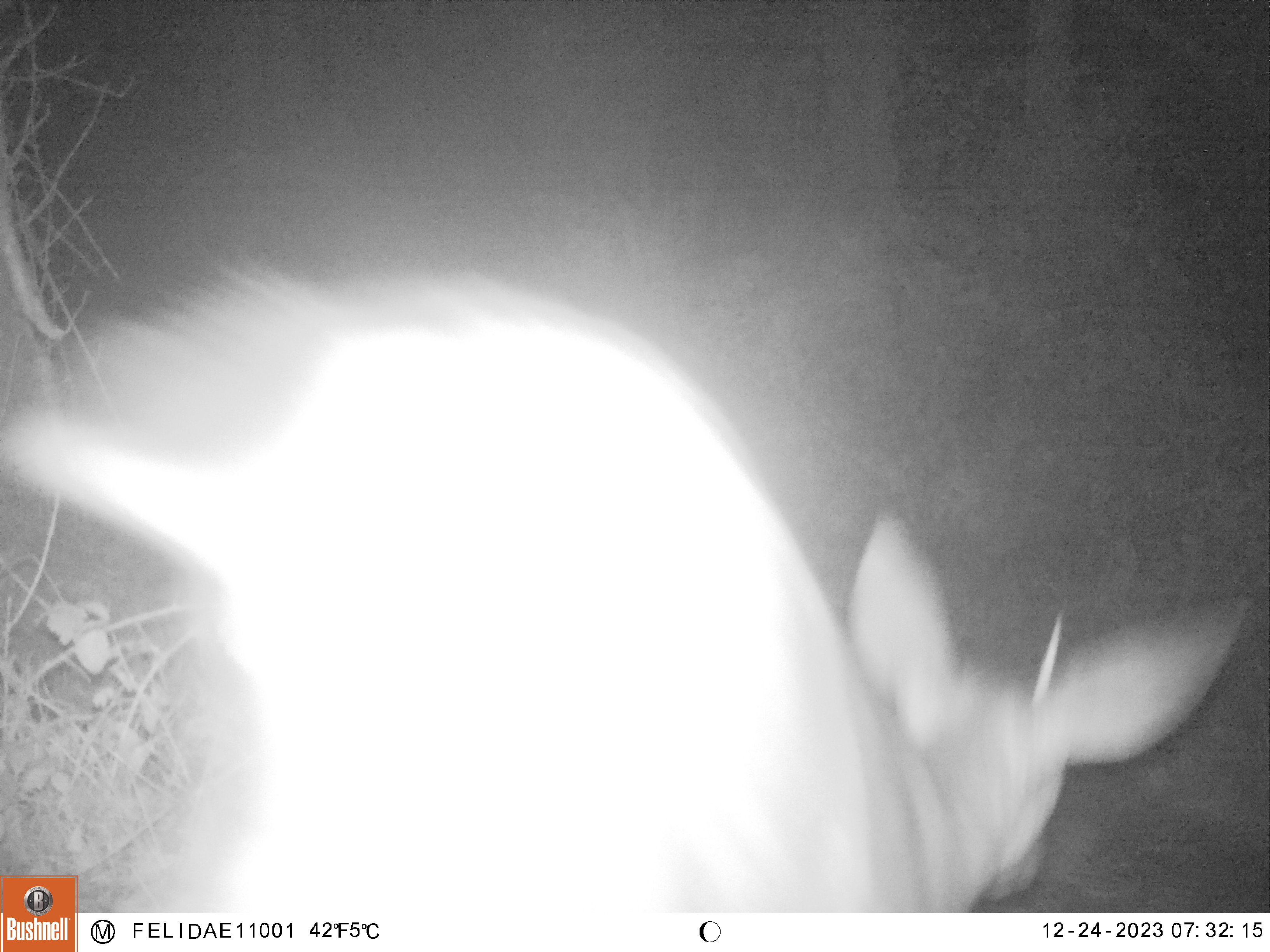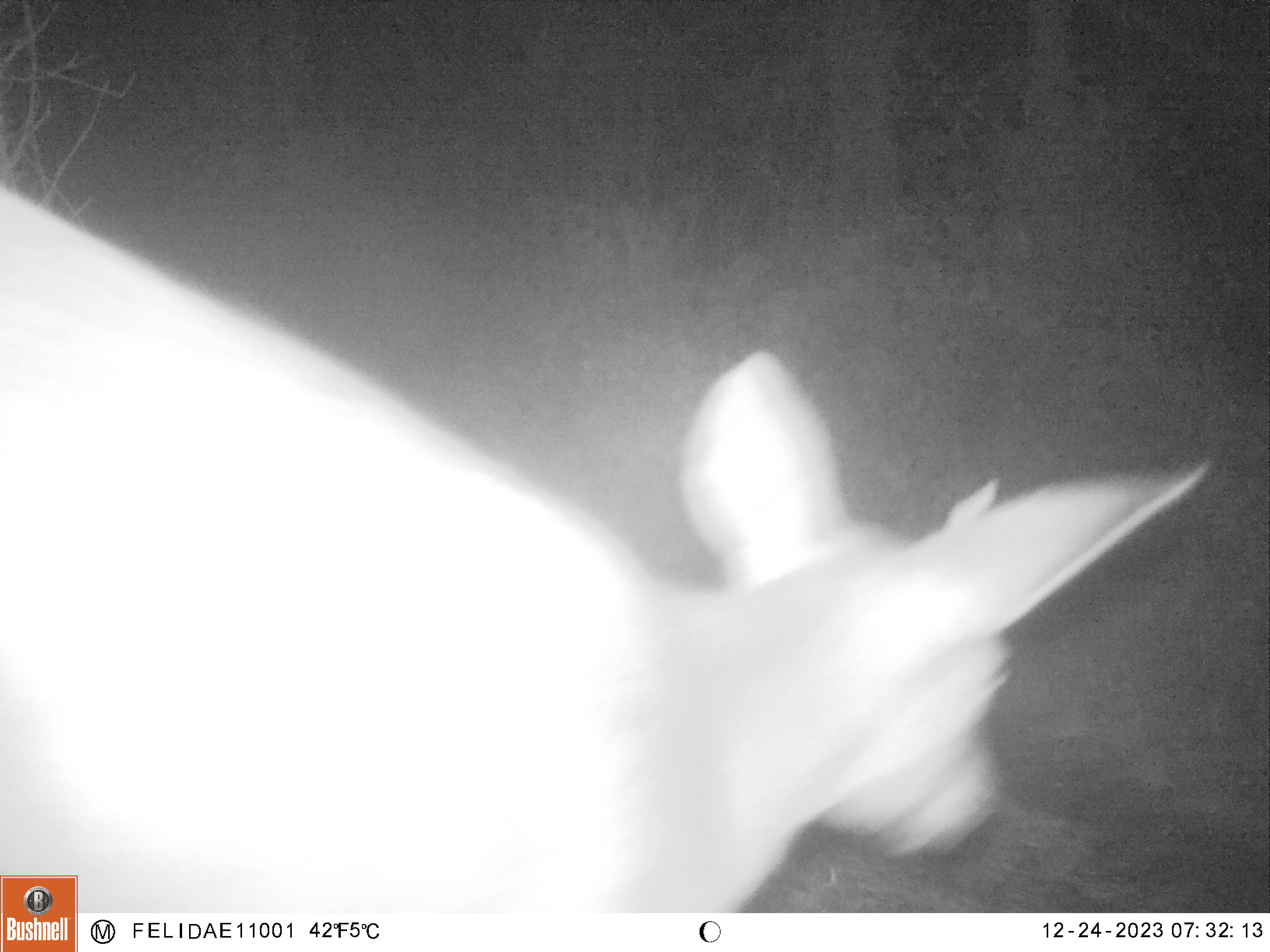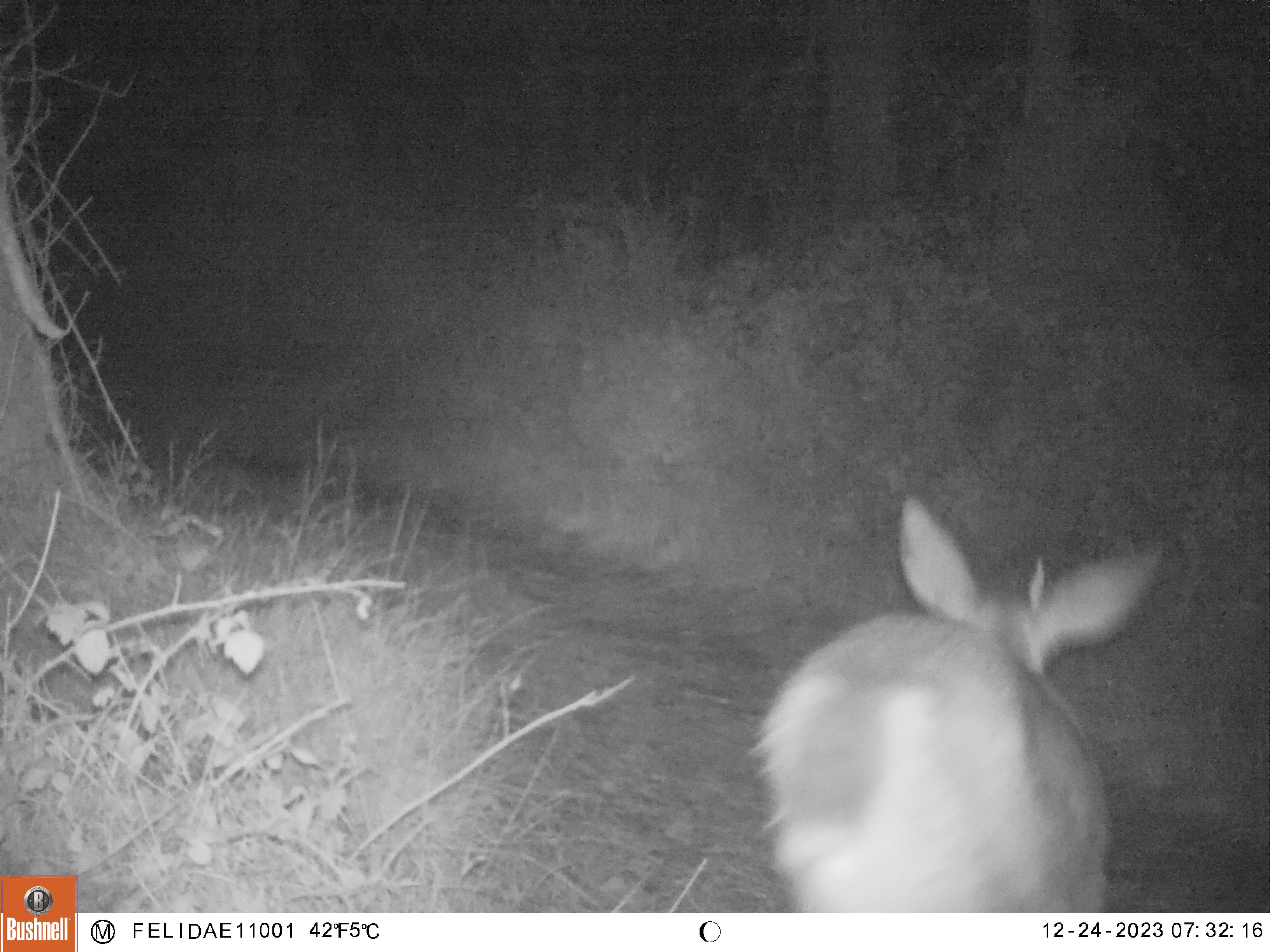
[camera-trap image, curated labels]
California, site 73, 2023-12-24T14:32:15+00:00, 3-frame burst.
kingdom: Animalia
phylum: Chordata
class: Mammalia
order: Artiodactyla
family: Cervidae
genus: Odocoileus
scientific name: Odocoileus hemionus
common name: mule deer